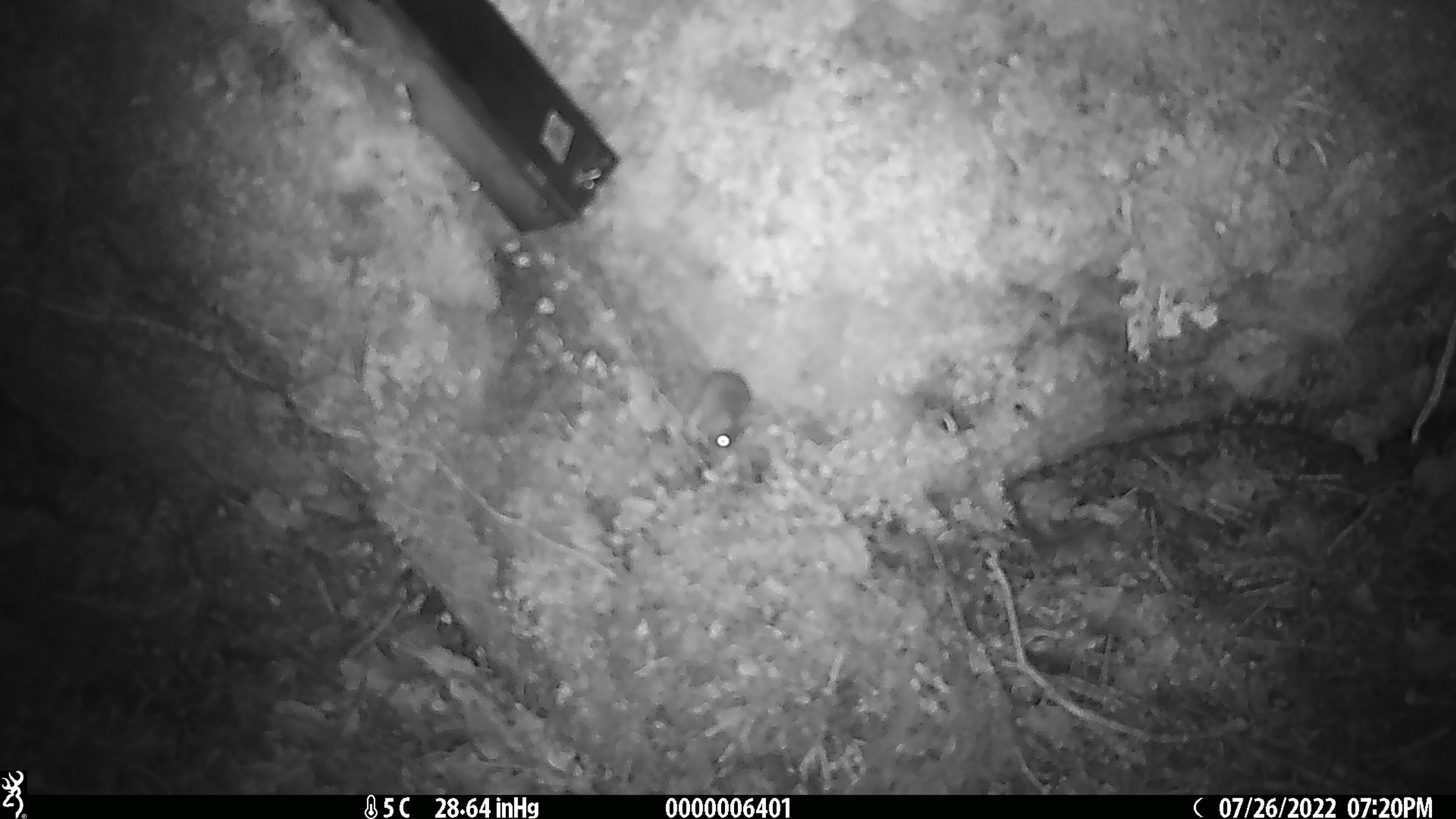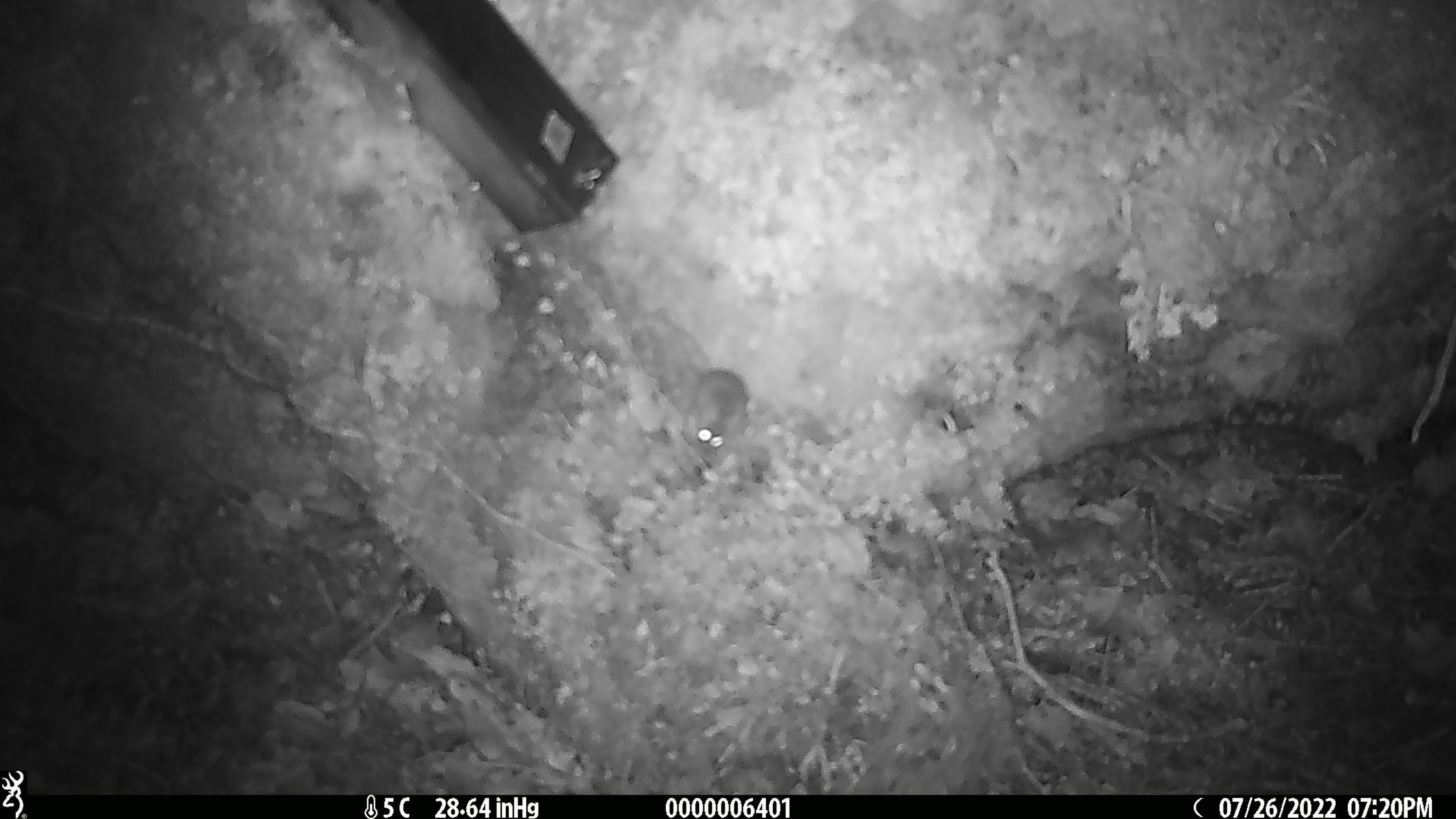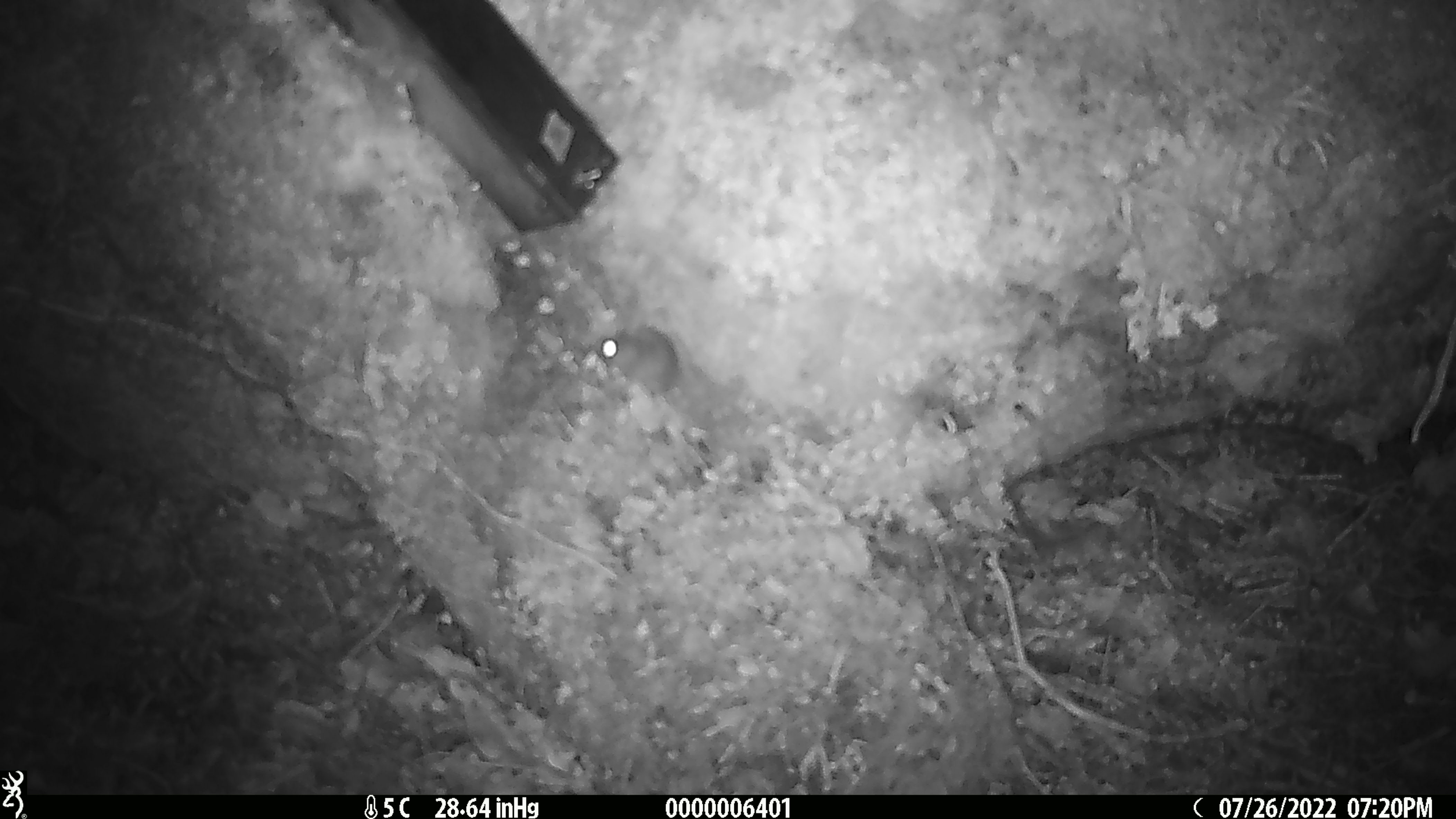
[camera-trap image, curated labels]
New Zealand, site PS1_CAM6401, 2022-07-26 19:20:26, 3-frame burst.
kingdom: Animalia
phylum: Chordata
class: Mammalia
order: Rodentia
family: Muridae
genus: Mus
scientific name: Mus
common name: mouse